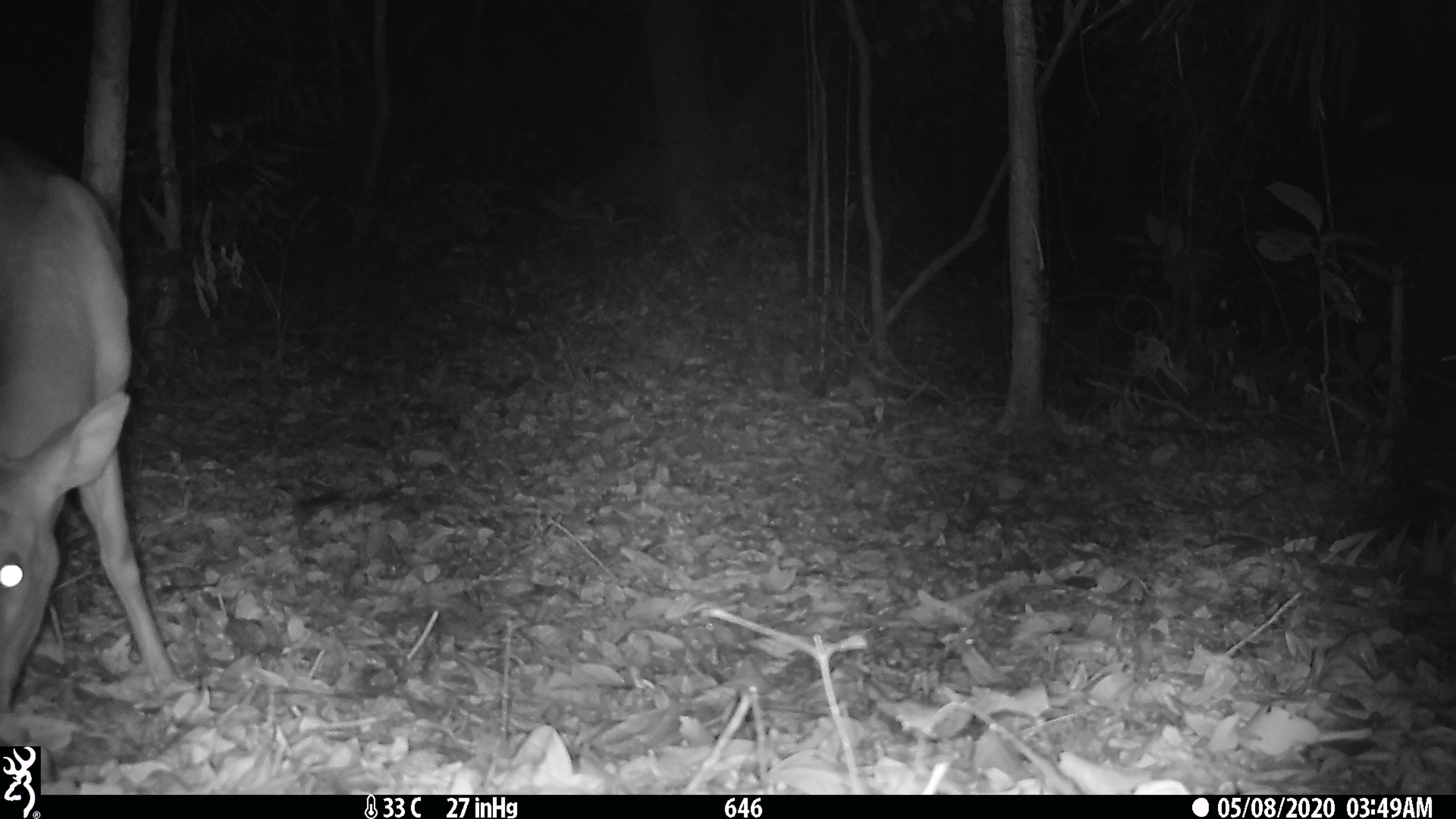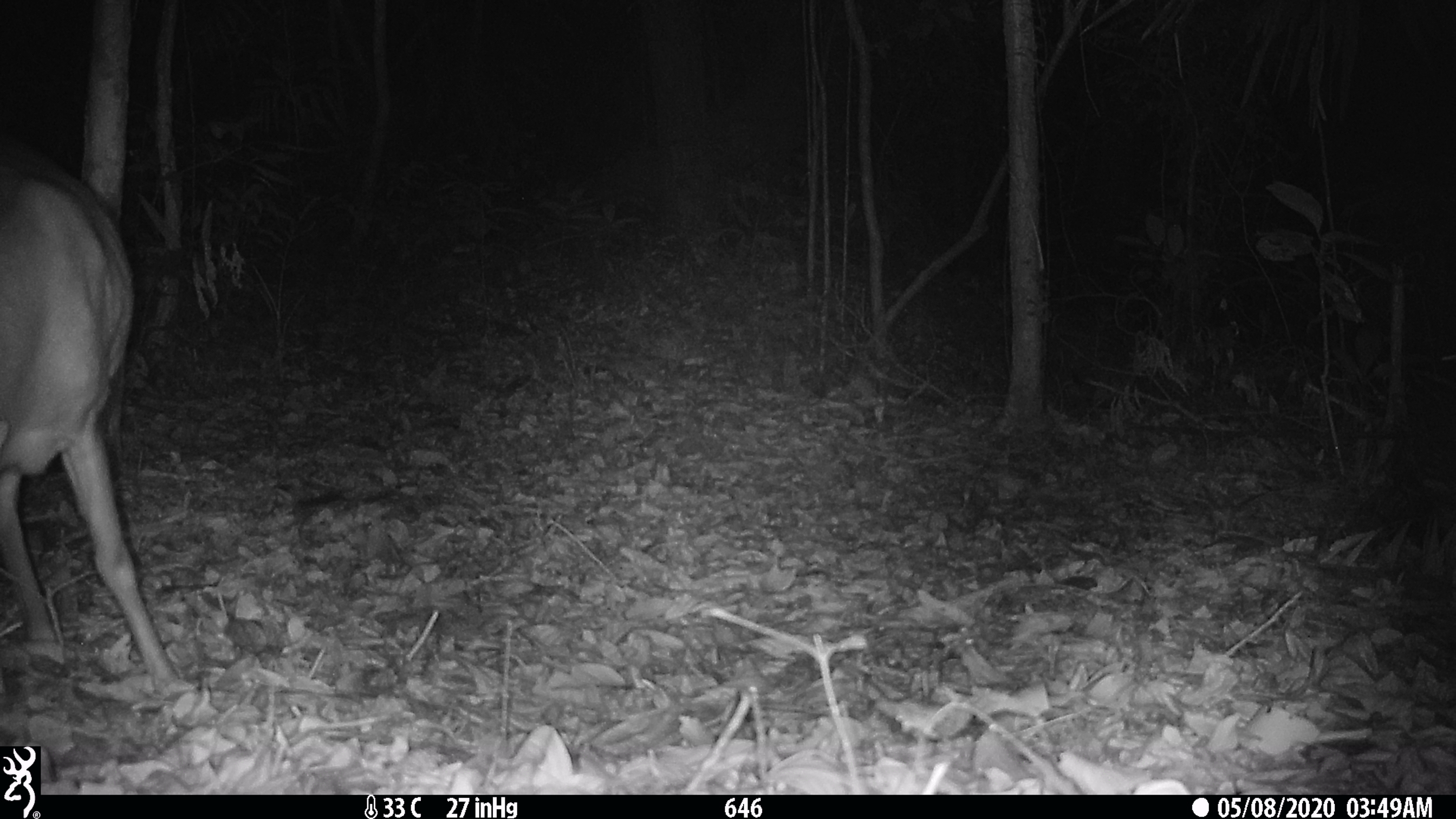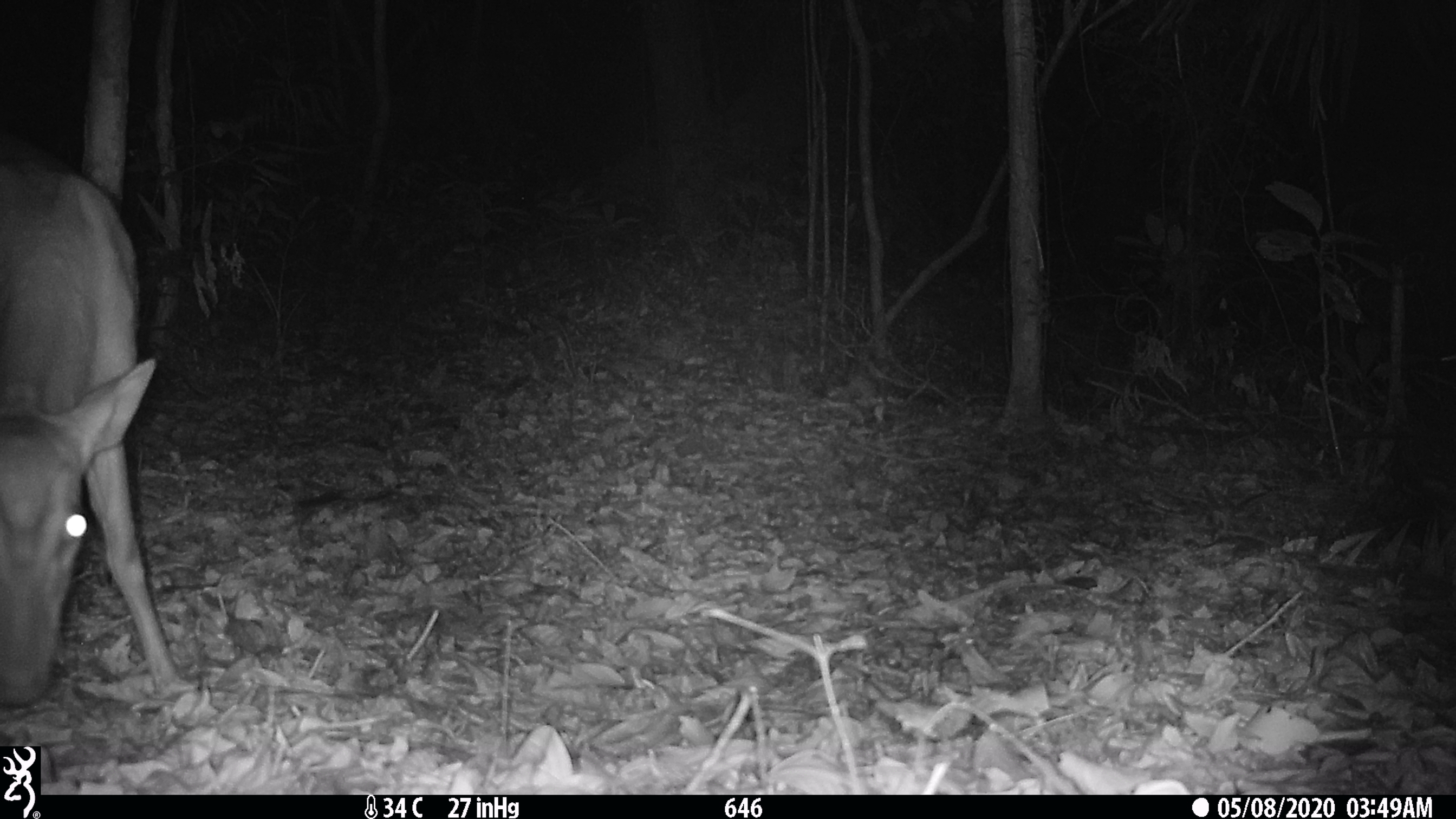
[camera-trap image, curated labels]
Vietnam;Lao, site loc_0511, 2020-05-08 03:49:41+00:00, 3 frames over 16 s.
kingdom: Animalia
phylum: Chordata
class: Mammalia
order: Artiodactyla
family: Cervidae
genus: Muntiacus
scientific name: Muntiacus vuquangensis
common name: large-antlered muntjac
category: large antlered muntjac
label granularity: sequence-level